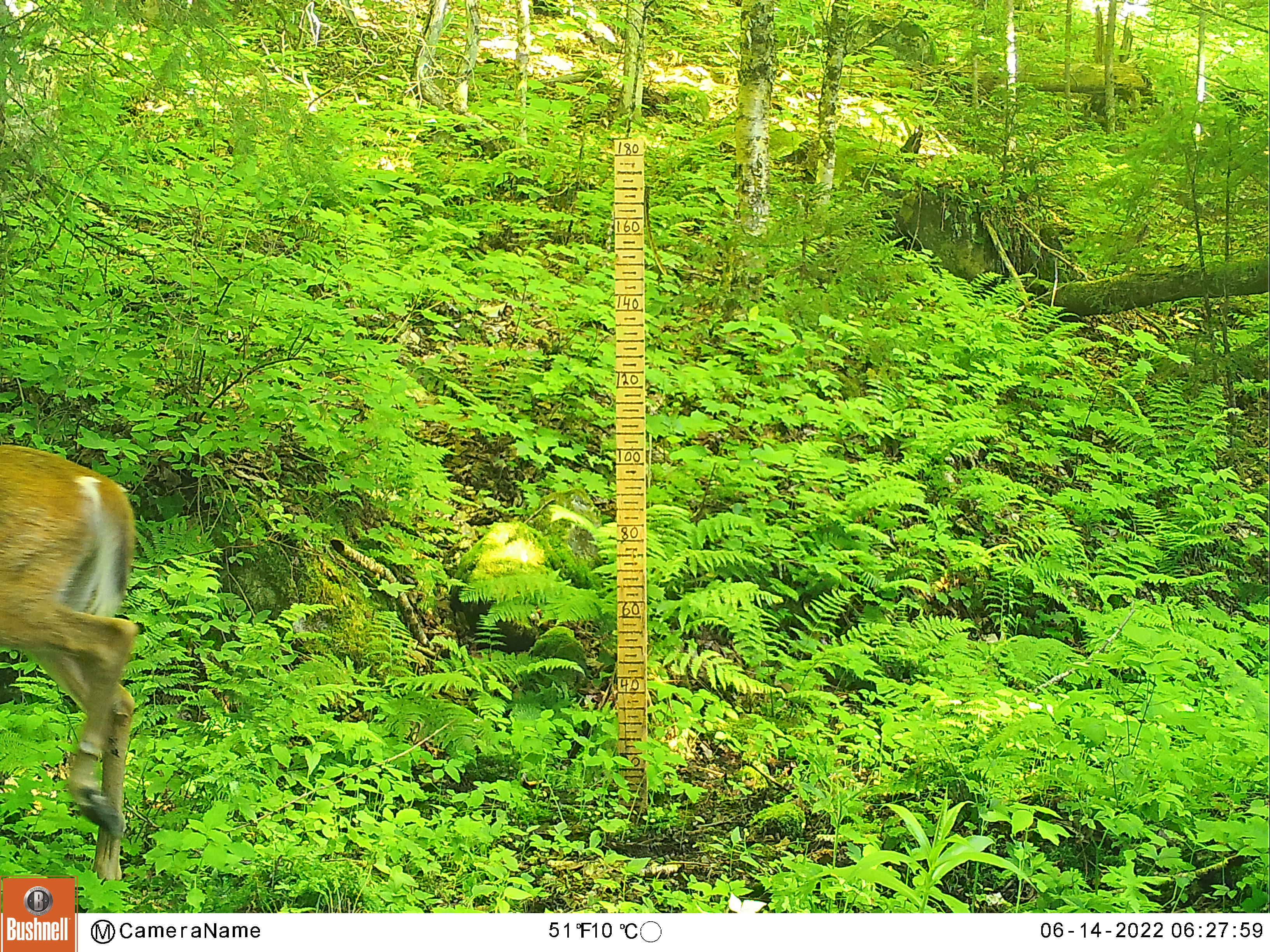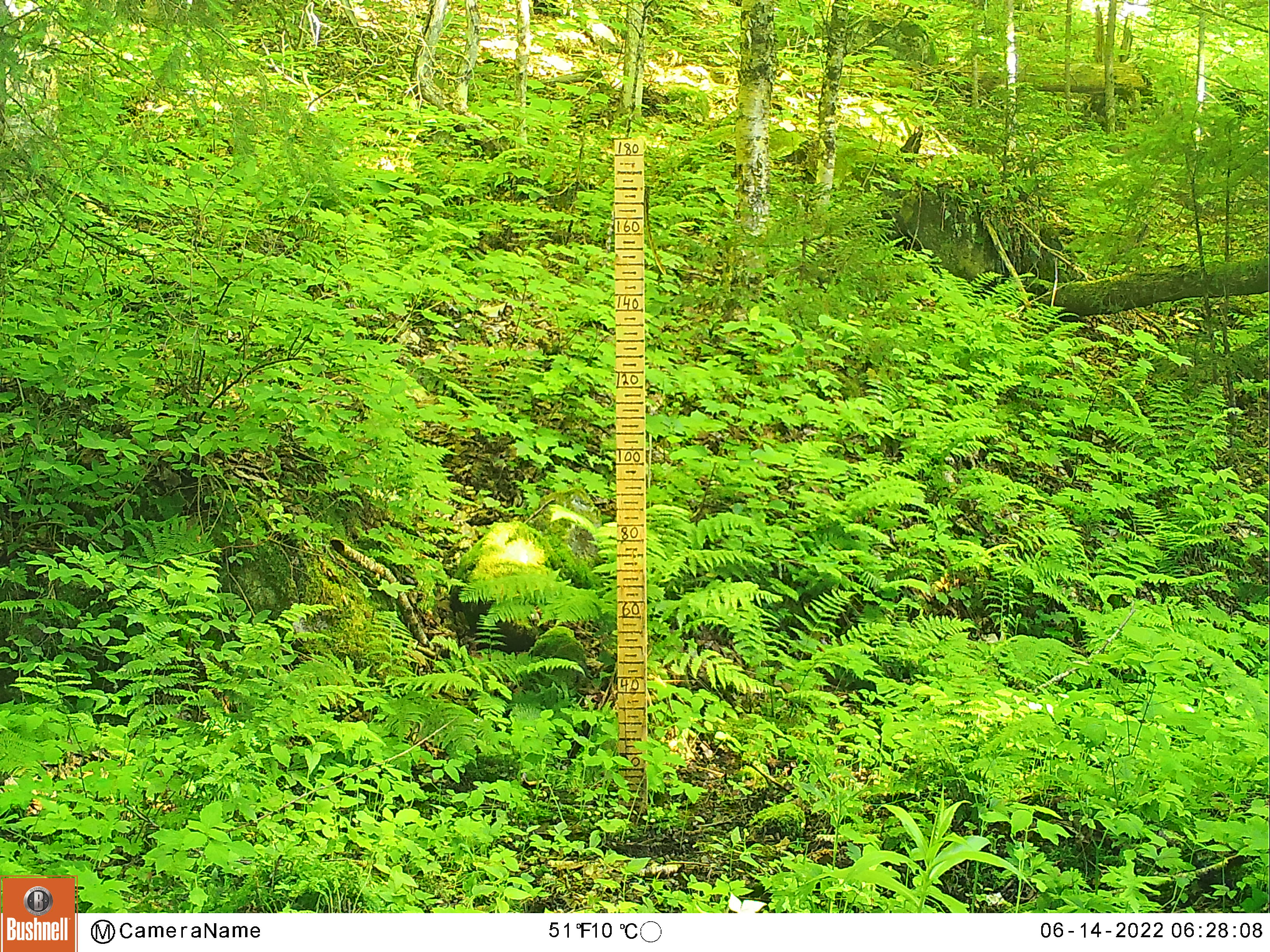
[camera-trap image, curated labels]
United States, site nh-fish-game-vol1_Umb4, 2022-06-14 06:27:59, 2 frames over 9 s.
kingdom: Animalia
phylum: Chordata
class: Mammalia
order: Artiodactyla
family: Cervidae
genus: Odocoileus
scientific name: Odocoileus virginianus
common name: white-tailed deer